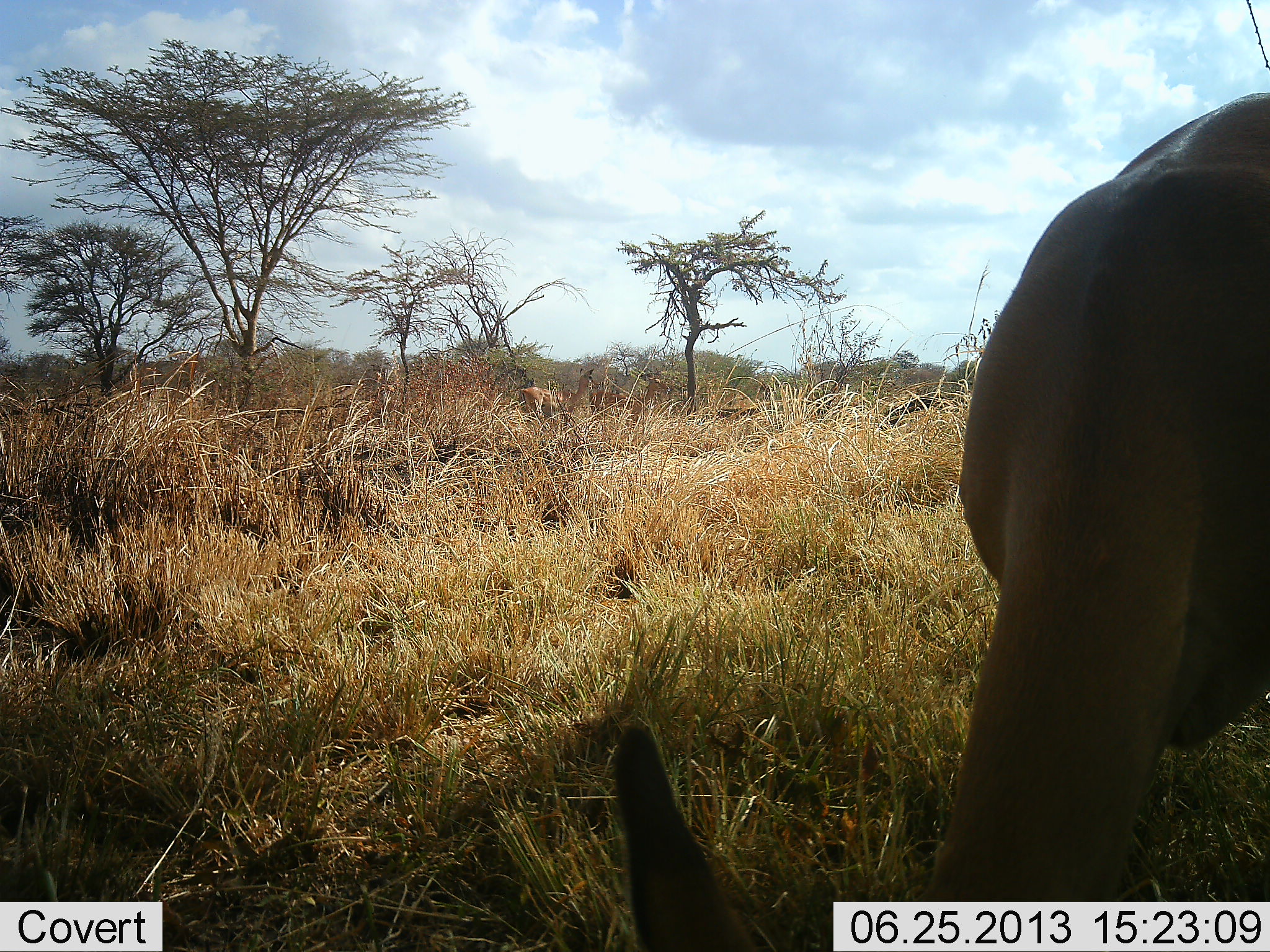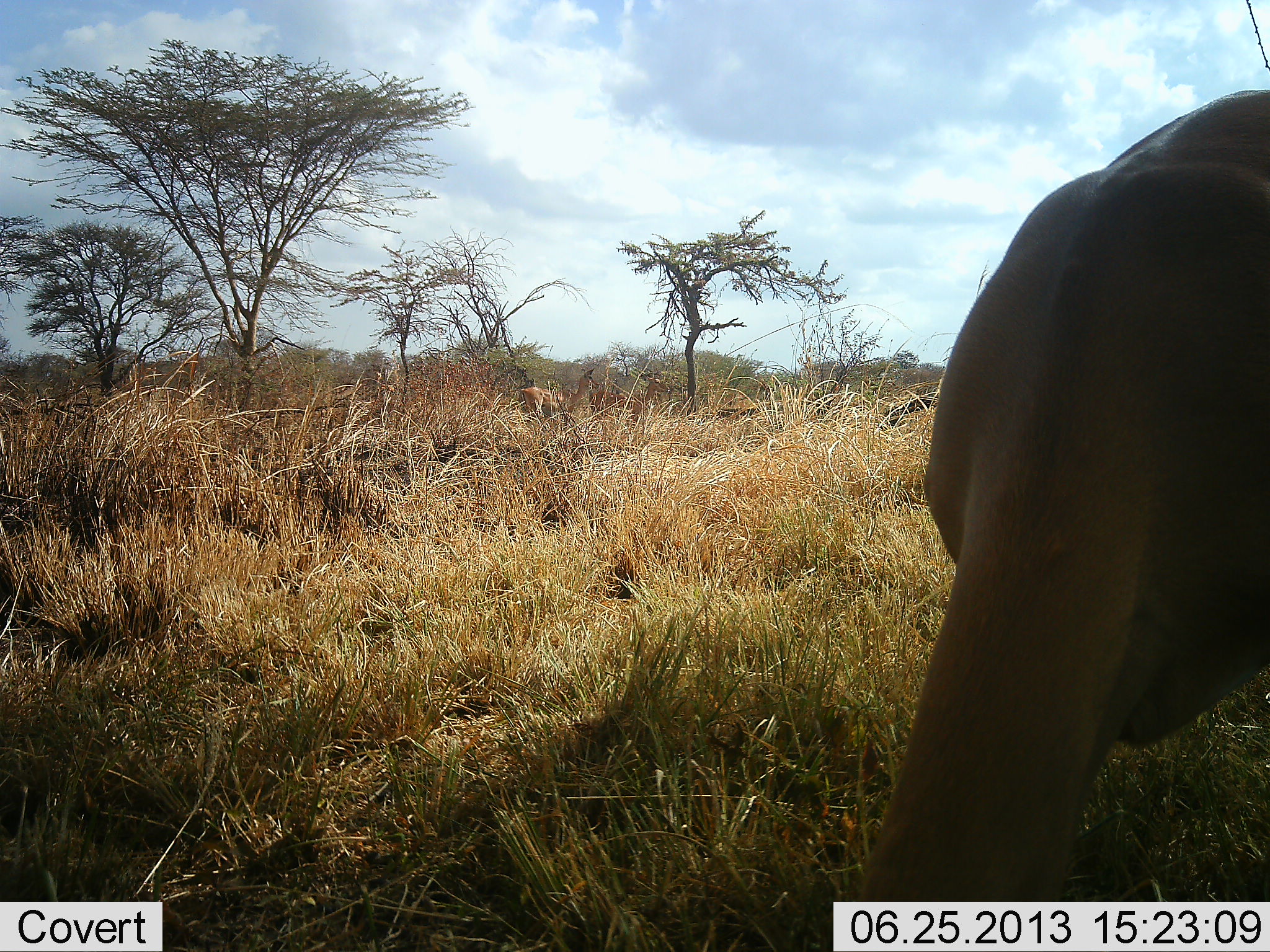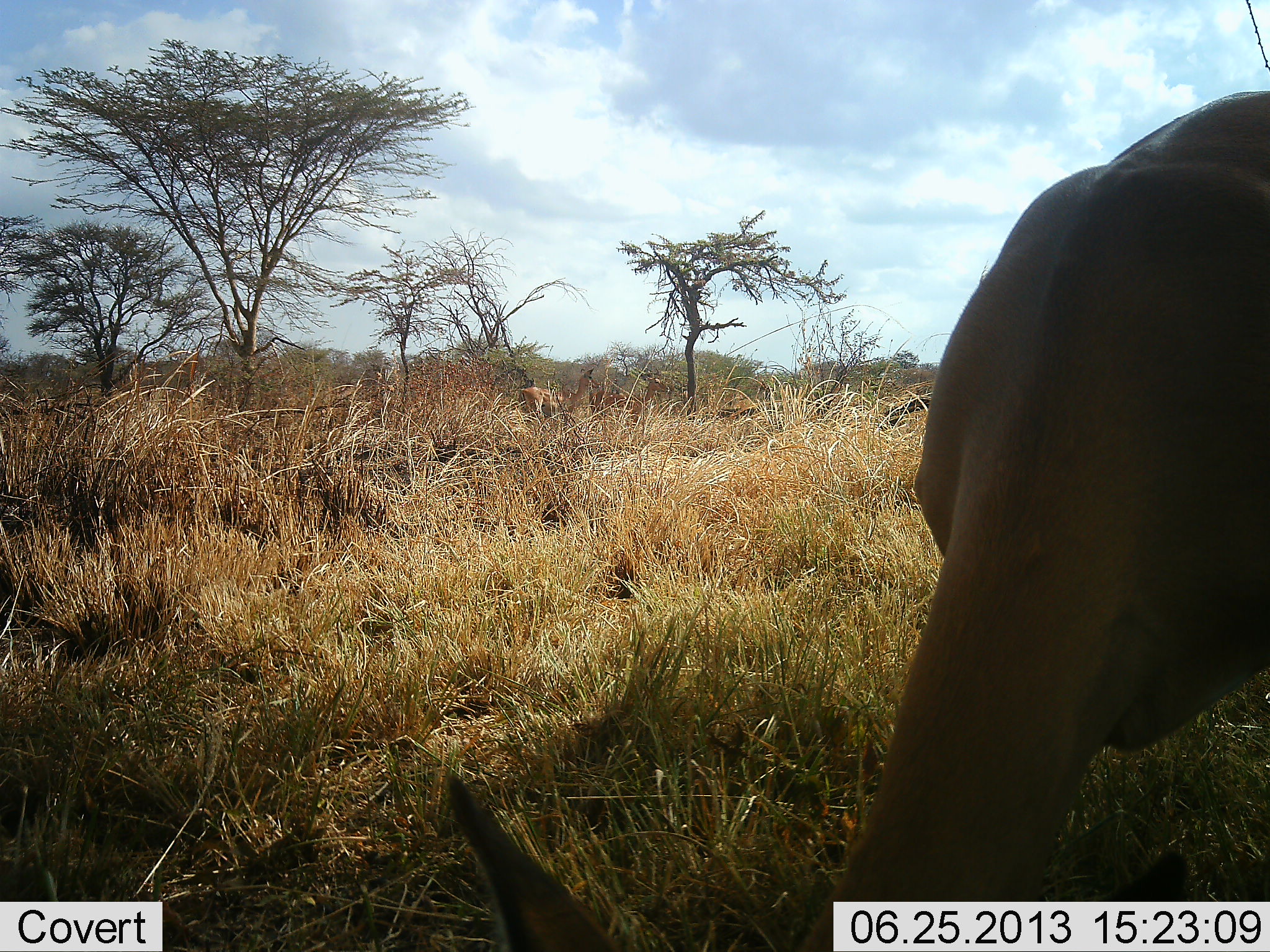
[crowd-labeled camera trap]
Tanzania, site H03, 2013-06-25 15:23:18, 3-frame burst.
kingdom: Animalia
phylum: Chordata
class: Mammalia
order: Artiodactyla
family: Bovidae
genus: Aepyceros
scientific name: Aepyceros melampus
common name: impala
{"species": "impala (Aepyceros melampus)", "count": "1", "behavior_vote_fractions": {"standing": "30%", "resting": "0%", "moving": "0%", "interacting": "0%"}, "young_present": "0%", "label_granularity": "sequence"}